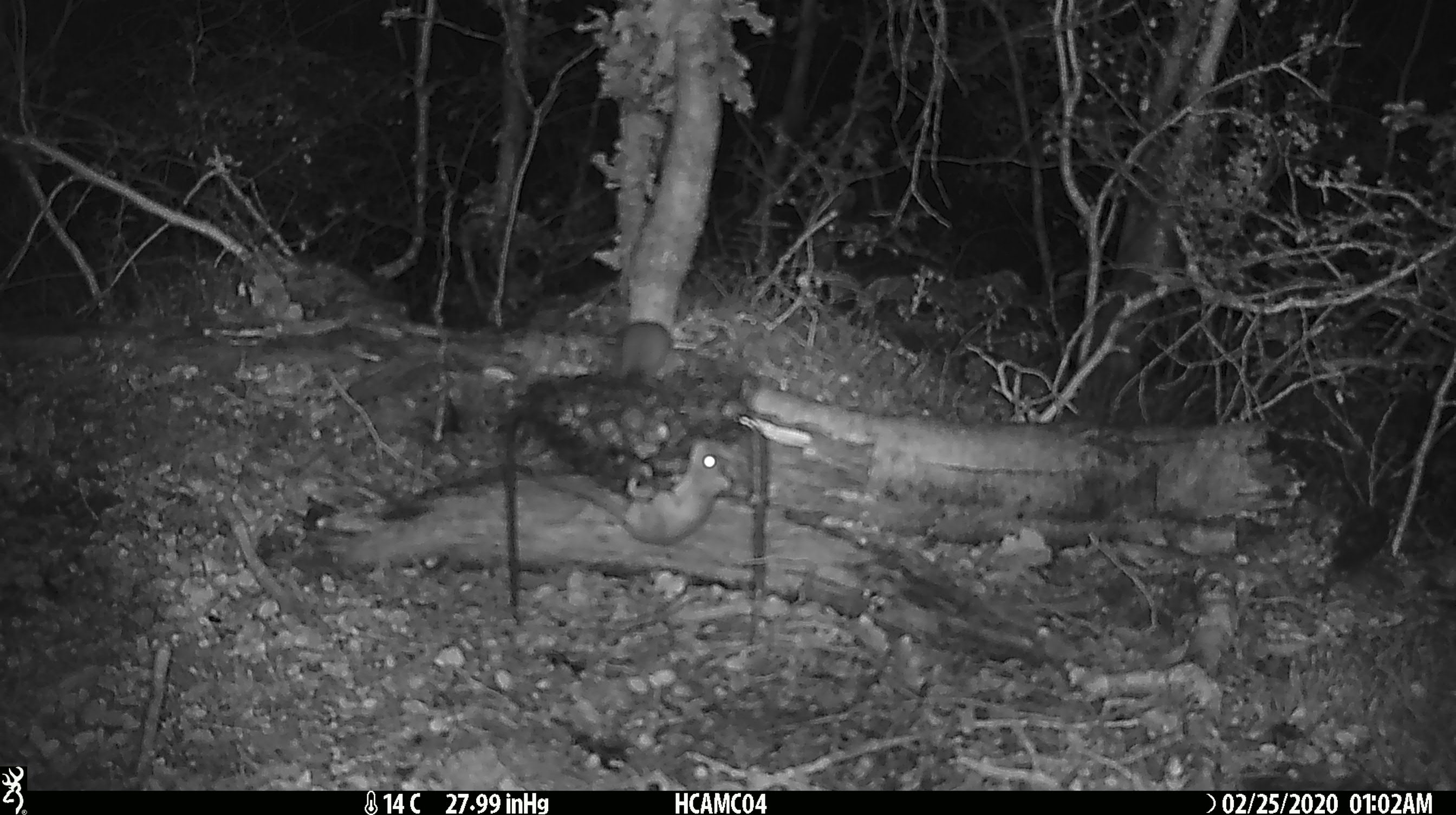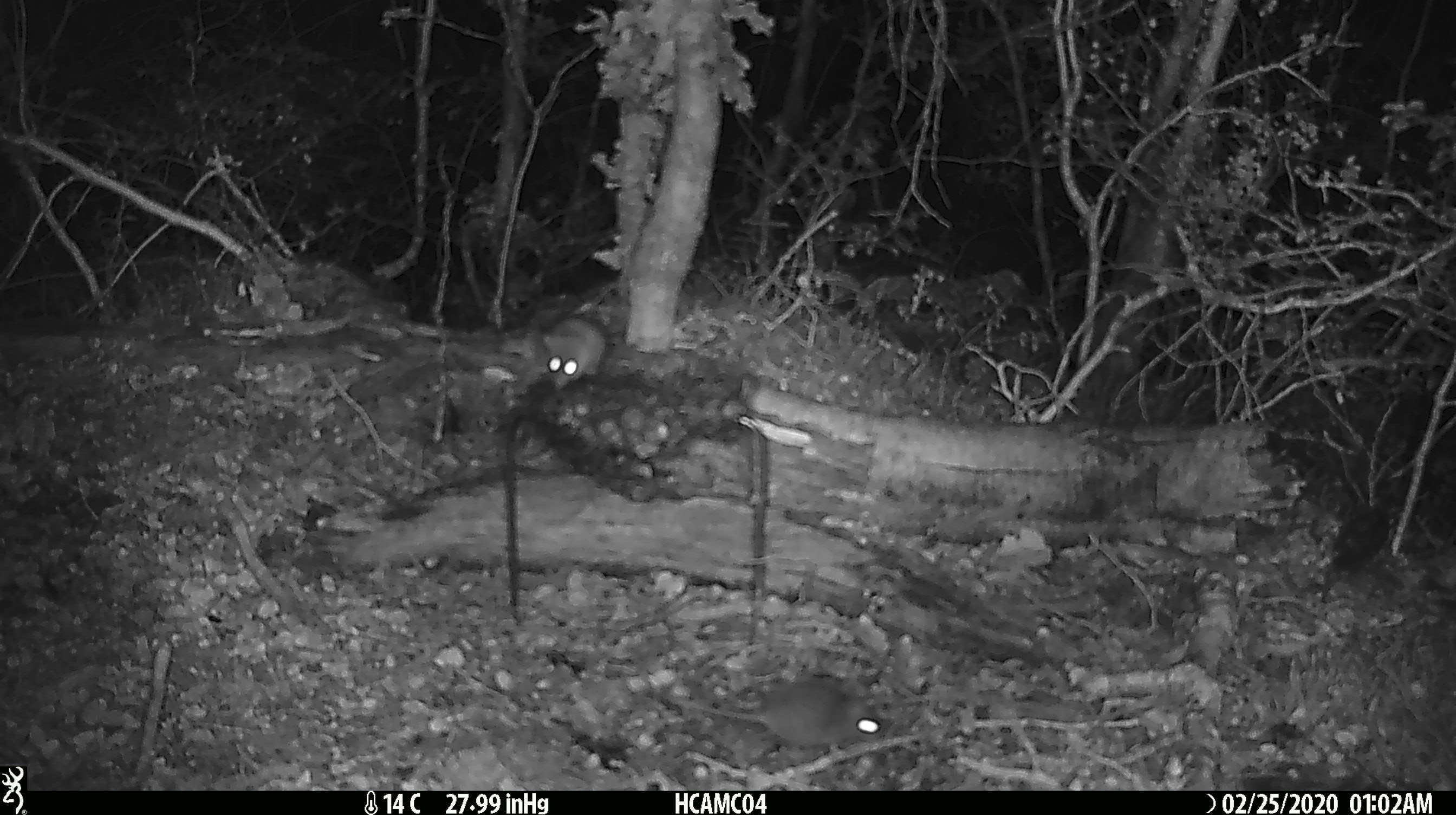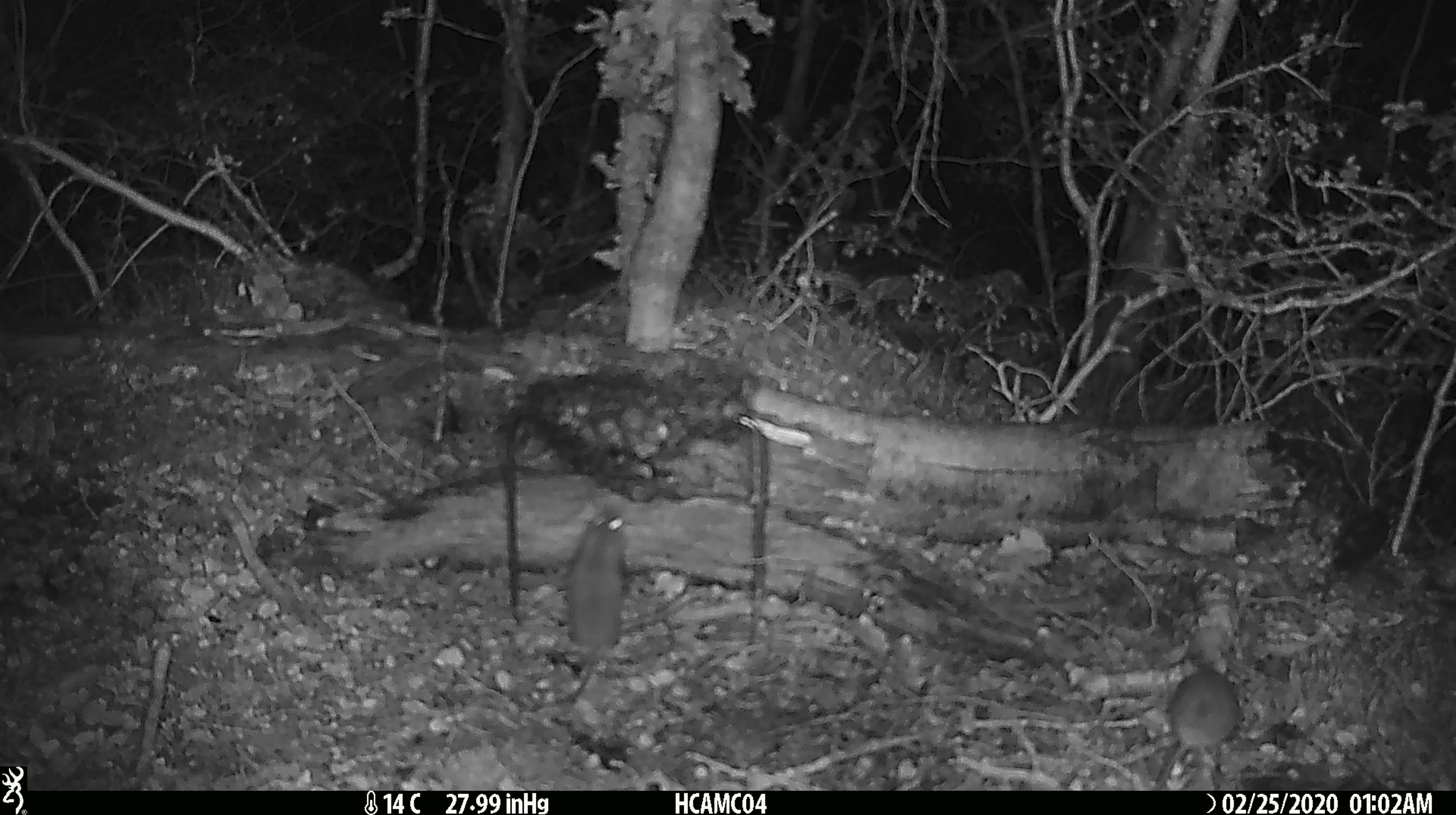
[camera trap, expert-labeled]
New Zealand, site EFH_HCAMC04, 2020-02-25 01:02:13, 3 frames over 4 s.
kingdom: Animalia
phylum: Chordata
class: Mammalia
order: Rodentia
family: Muridae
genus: Mus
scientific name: Mus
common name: mouse